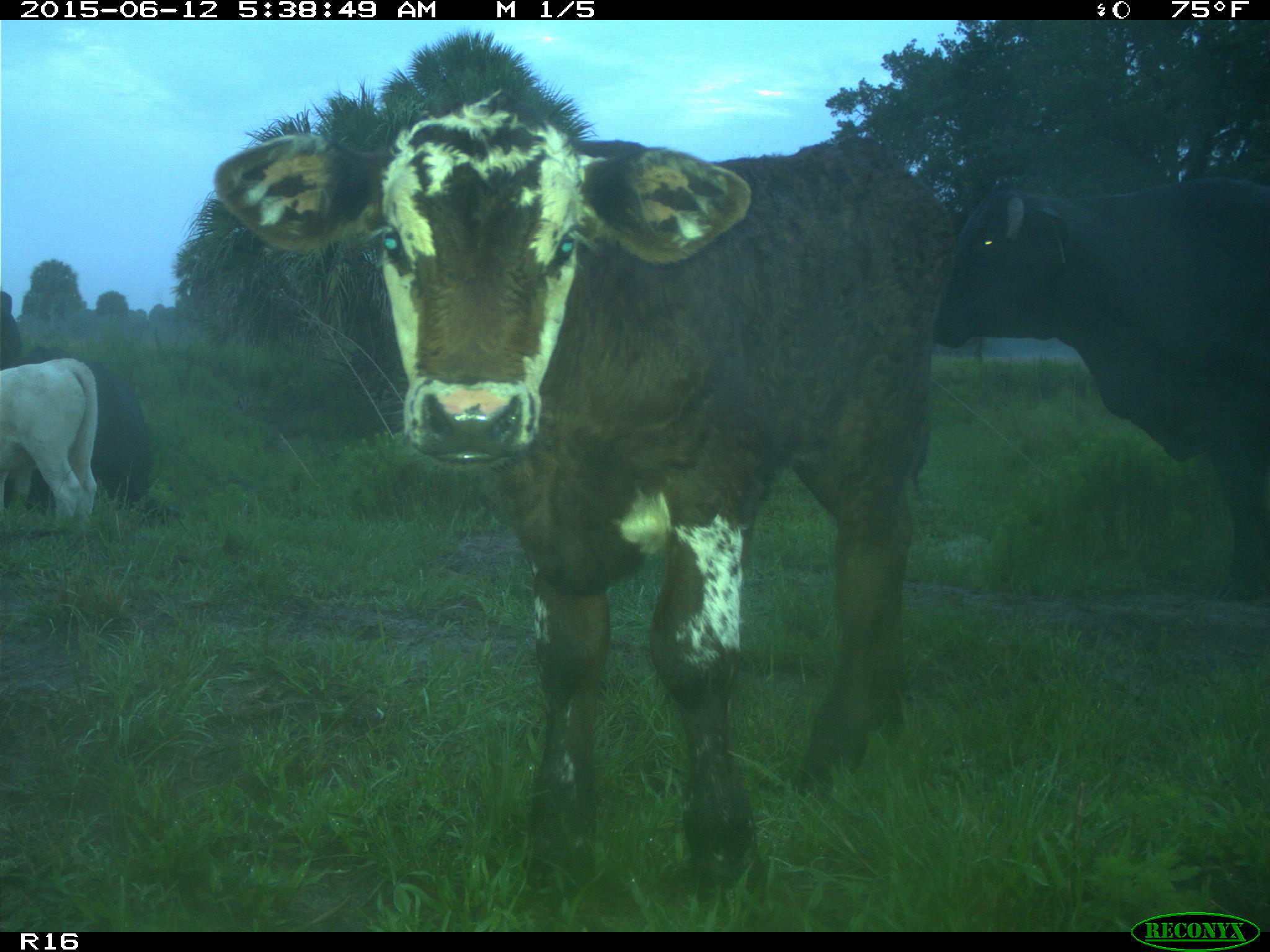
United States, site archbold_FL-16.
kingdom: Animalia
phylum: Chordata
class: Mammalia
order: Artiodactyla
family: Bovidae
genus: Bos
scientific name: Bos taurus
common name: domestic cow